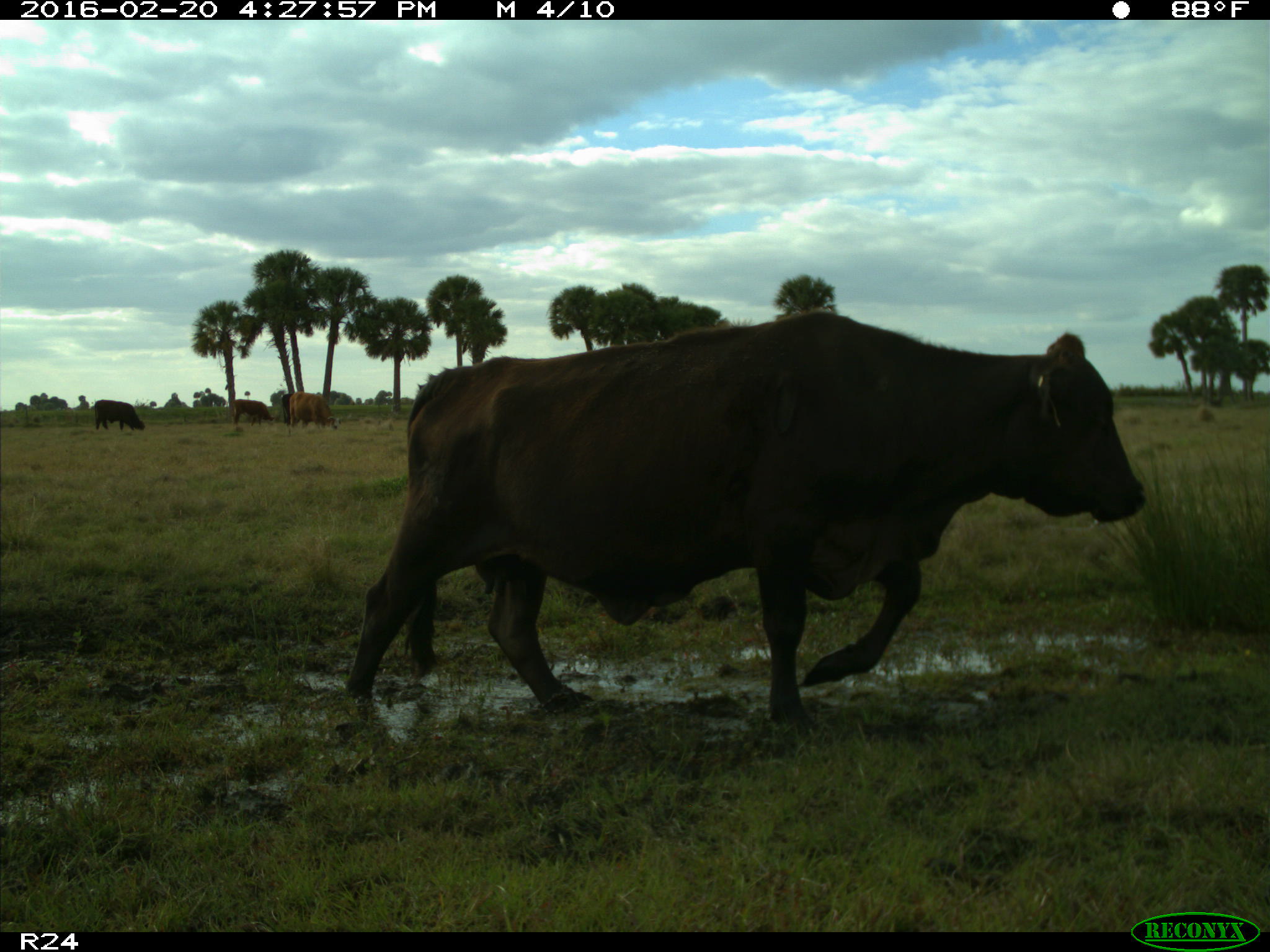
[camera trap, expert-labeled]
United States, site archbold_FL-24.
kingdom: Animalia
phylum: Chordata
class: Mammalia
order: Artiodactyla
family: Bovidae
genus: Bos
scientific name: Bos taurus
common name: domestic cow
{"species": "Bos taurus (domestic cow)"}